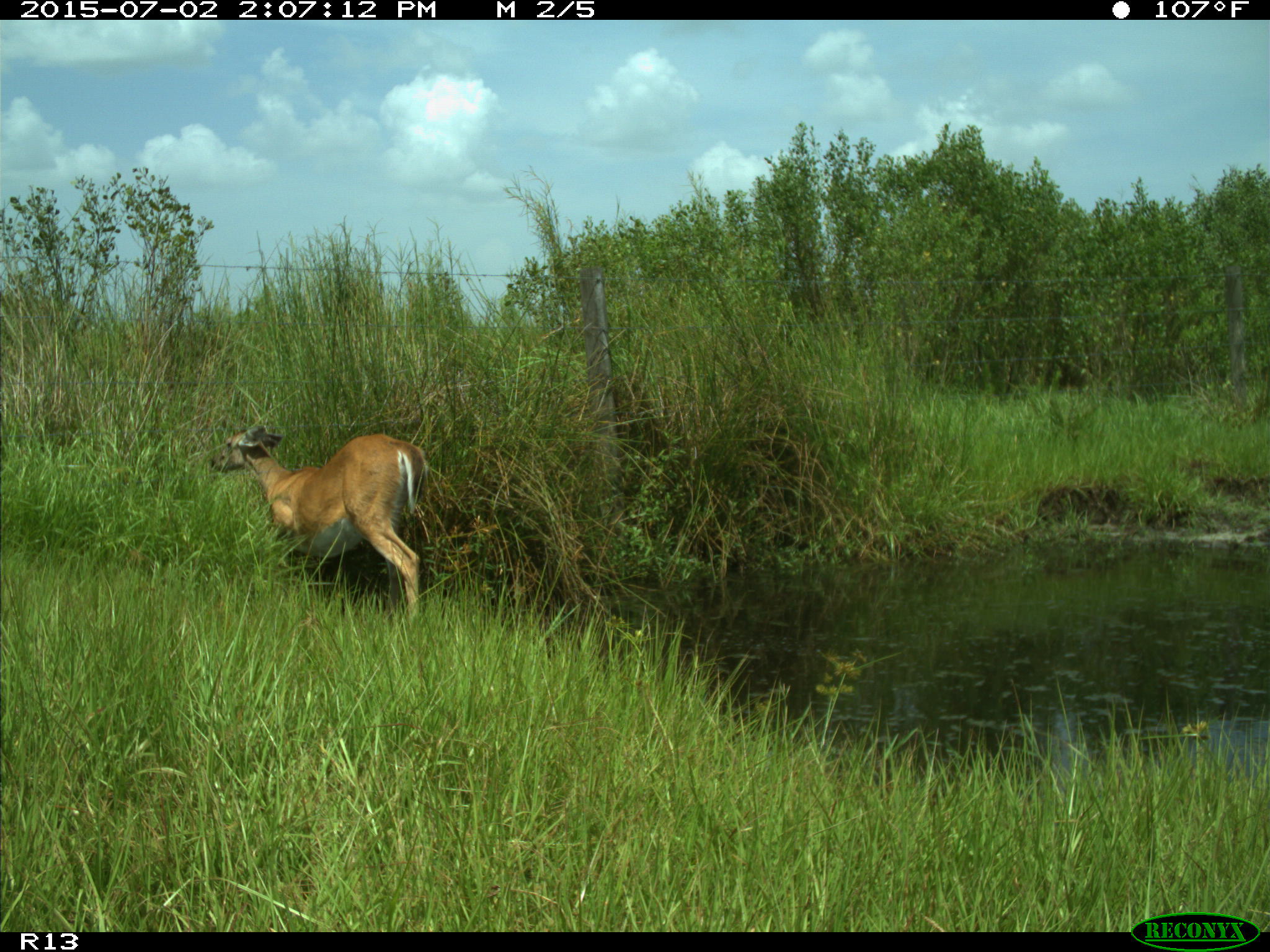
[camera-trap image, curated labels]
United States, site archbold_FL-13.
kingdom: Animalia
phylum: Chordata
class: Mammalia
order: Artiodactyla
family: Cervidae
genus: Odocoileus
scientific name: Odocoileus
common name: deer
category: unidentified deer